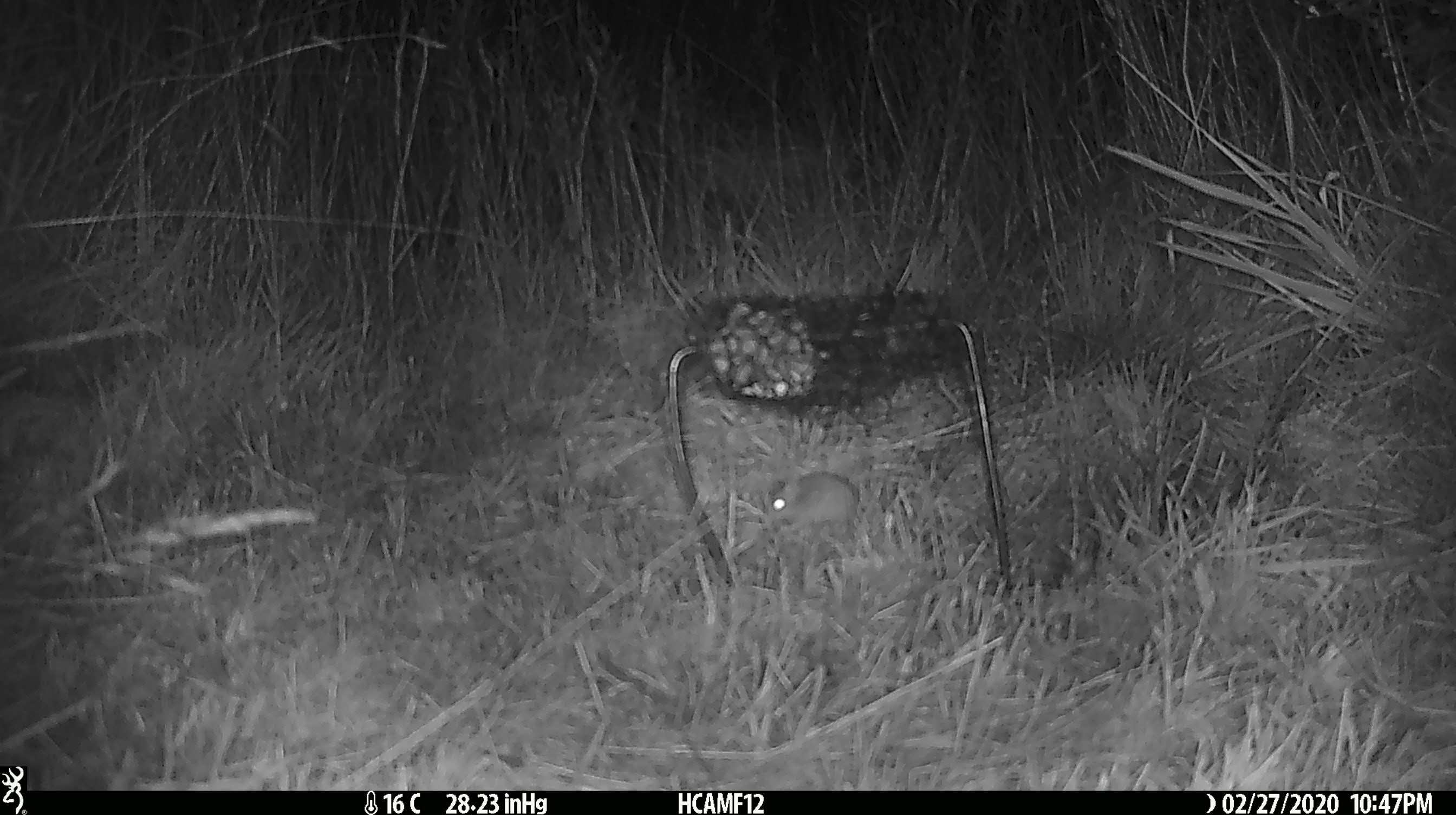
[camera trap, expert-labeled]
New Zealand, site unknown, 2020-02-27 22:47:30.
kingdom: Animalia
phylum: Chordata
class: Mammalia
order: Rodentia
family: Muridae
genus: Mus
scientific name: Mus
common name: mouse